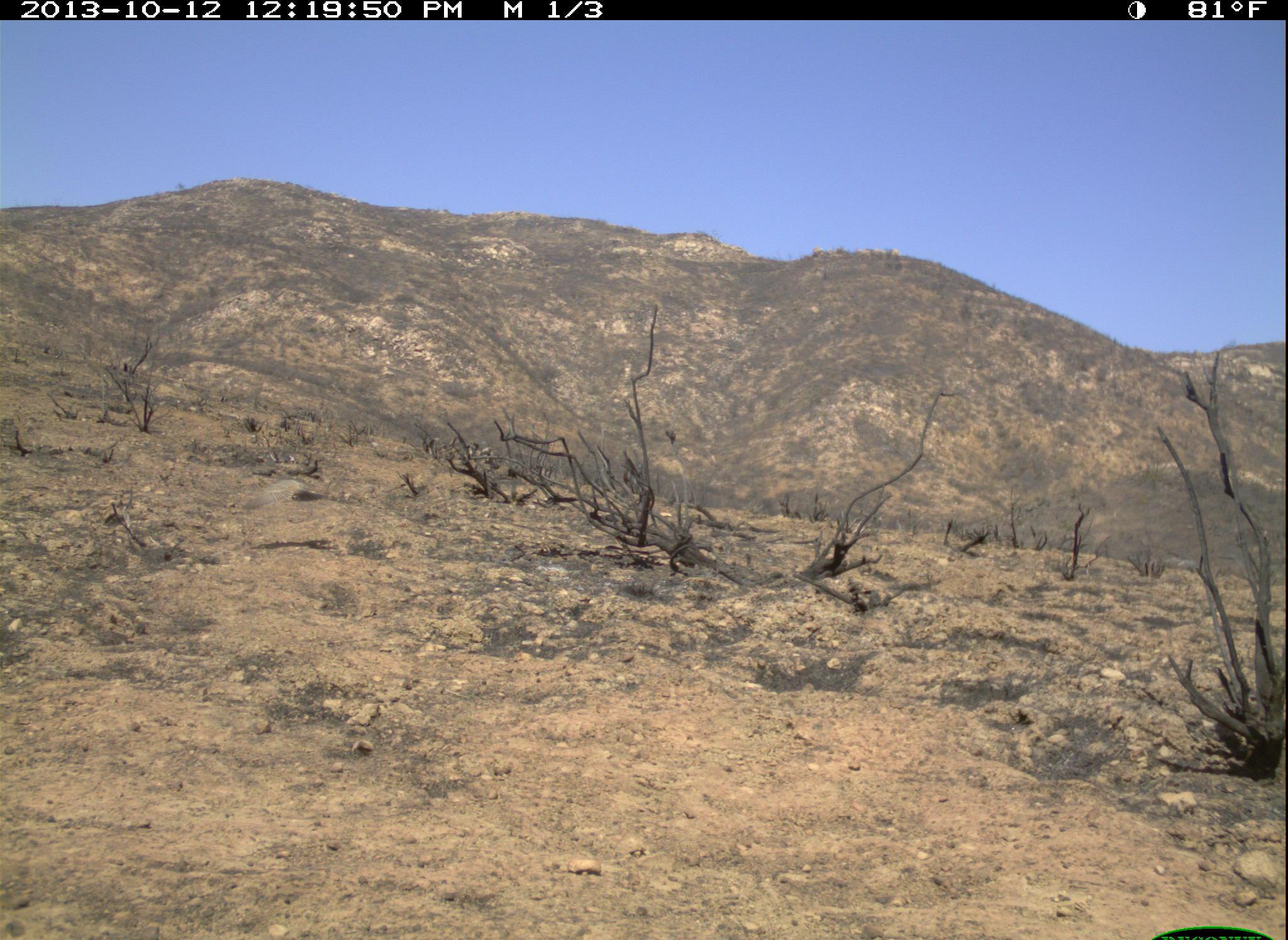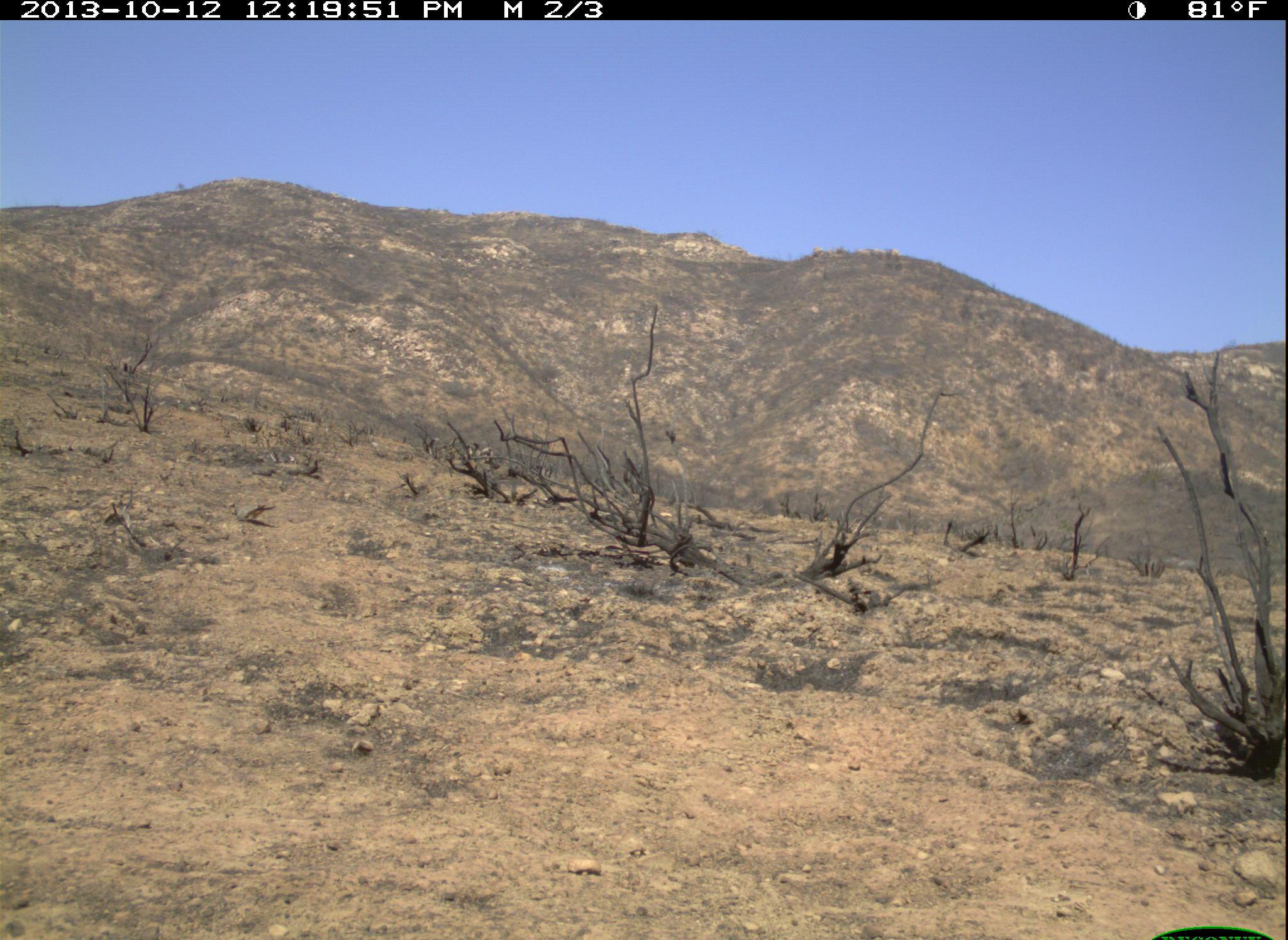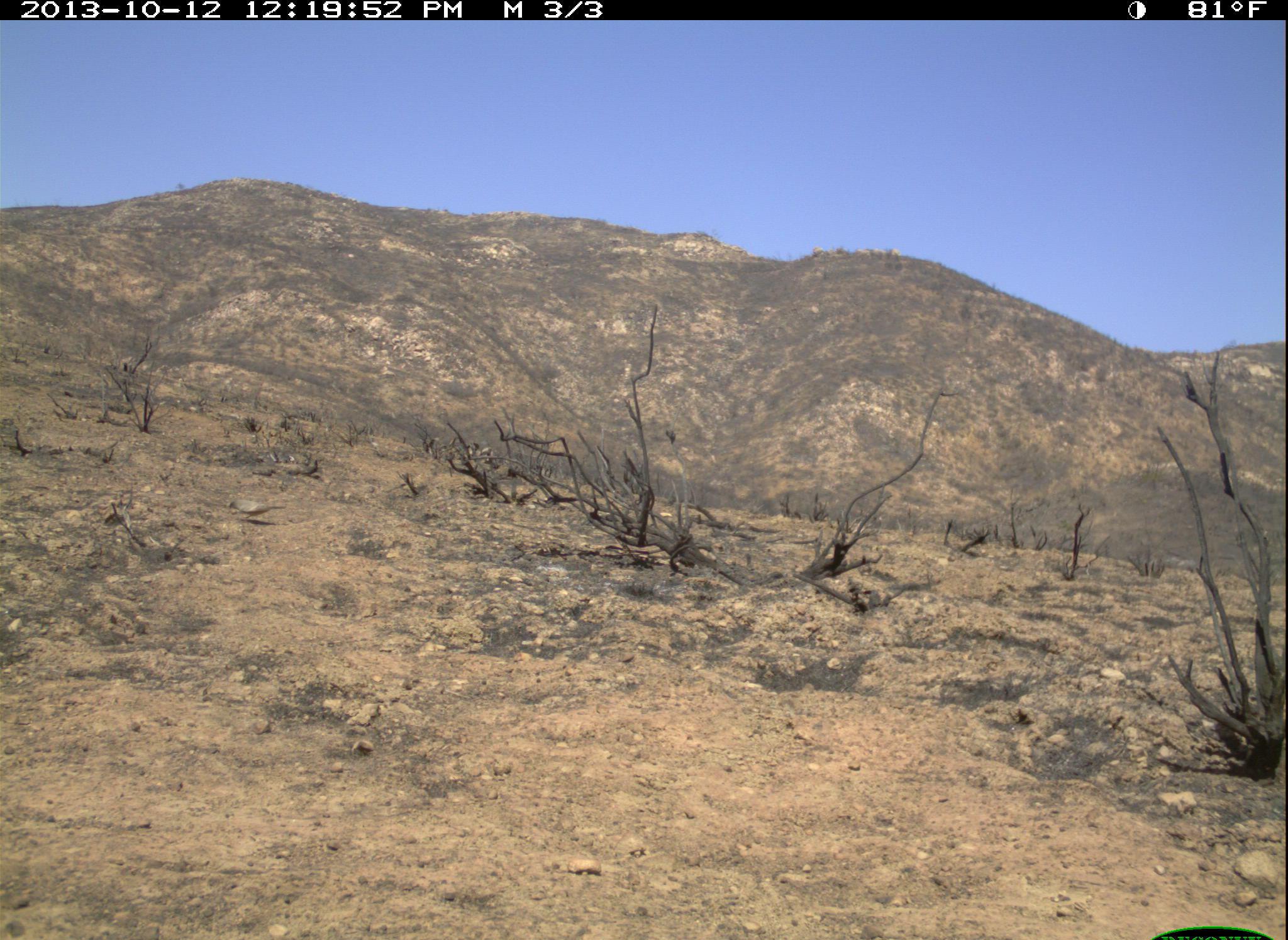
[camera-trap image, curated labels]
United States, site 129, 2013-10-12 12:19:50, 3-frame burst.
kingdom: Animalia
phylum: Chordata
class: Aves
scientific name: Aves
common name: bird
Bird (Aves).